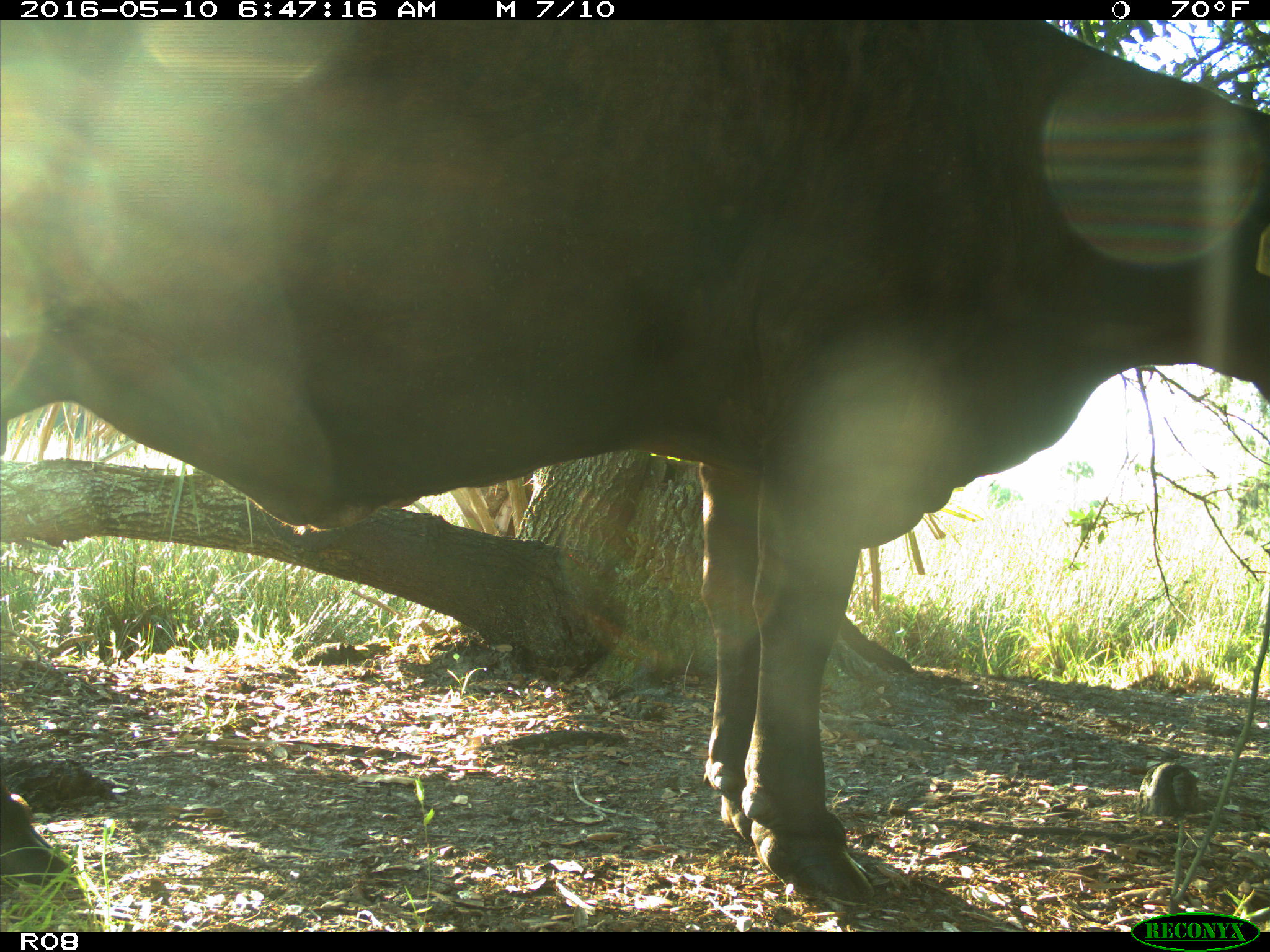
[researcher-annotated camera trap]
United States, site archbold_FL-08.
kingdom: Animalia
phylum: Chordata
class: Mammalia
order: Artiodactyla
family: Bovidae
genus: Bos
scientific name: Bos taurus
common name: domestic cow